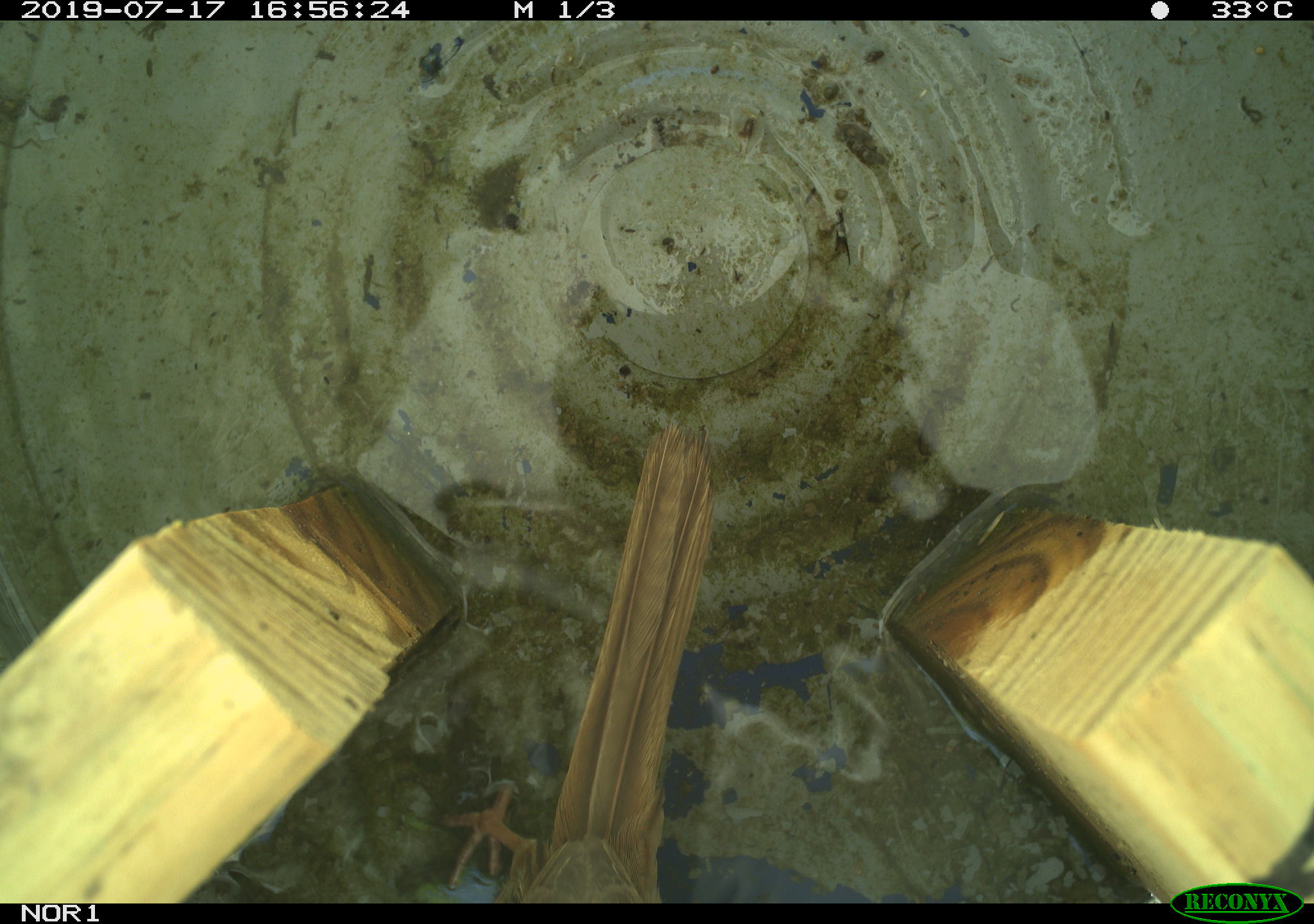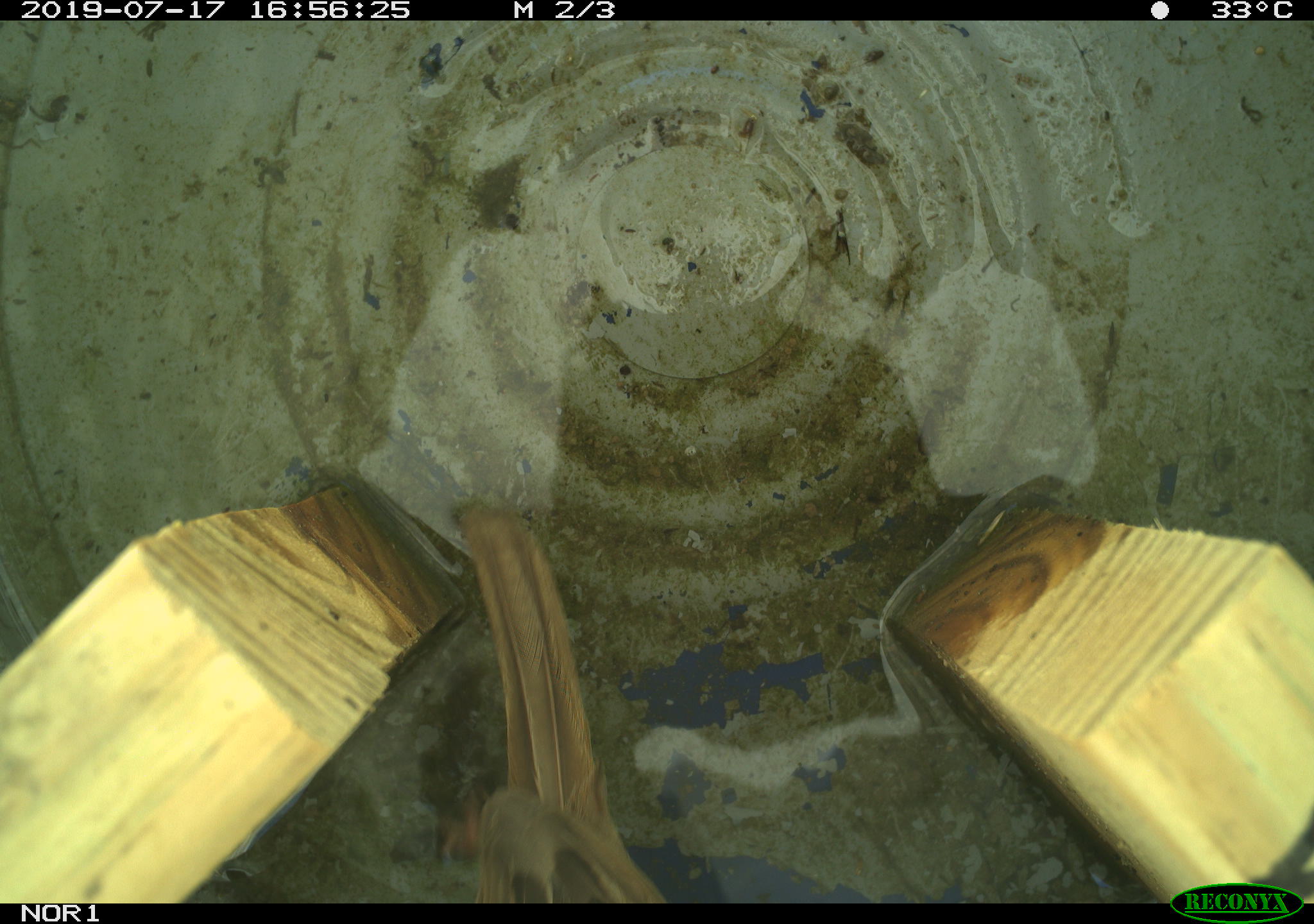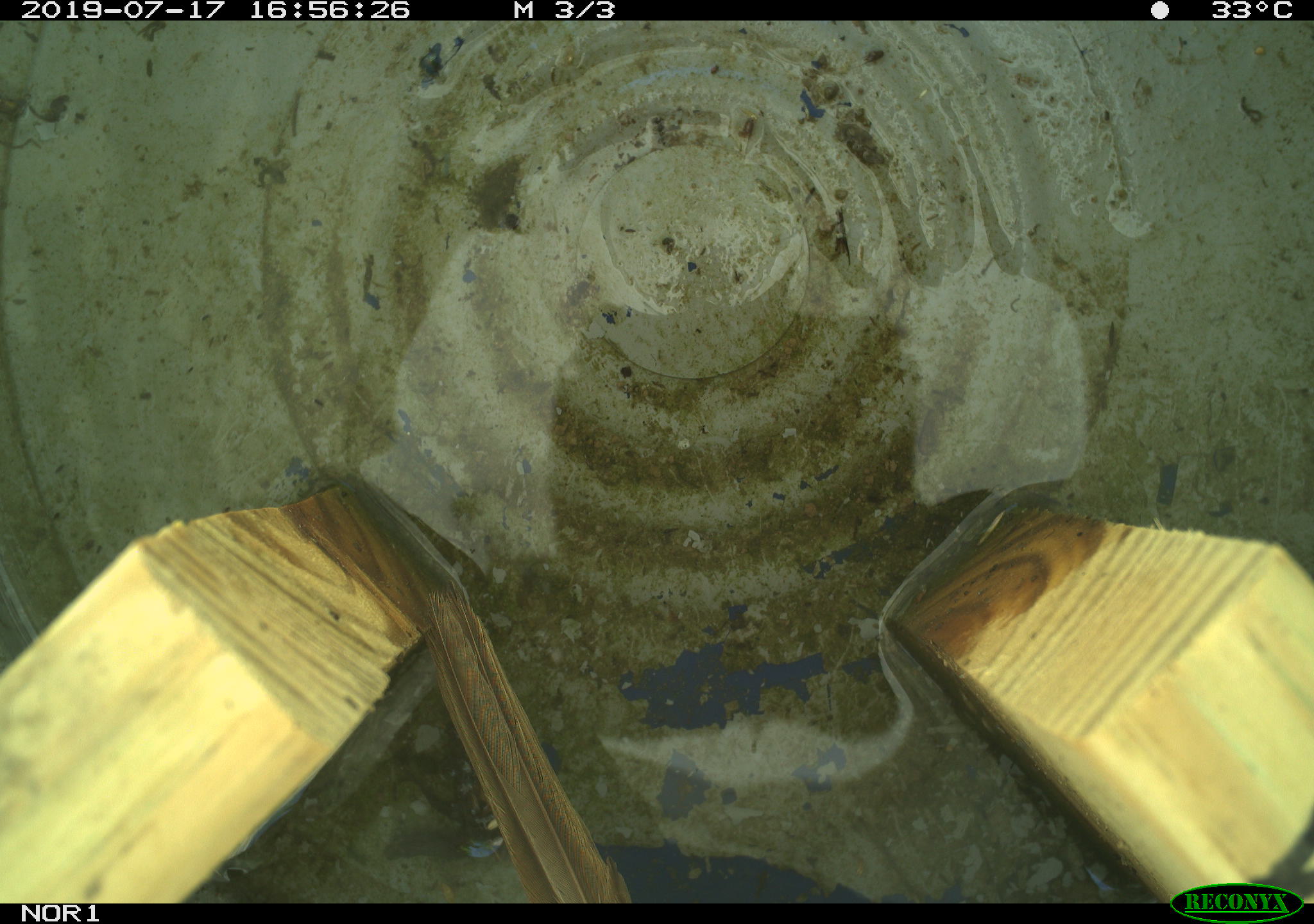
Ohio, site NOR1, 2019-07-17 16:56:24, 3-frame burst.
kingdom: Animalia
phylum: Chordata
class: Aves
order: Passeriformes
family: Passerellidae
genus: Melospiza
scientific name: Melospiza melodia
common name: song sparrow